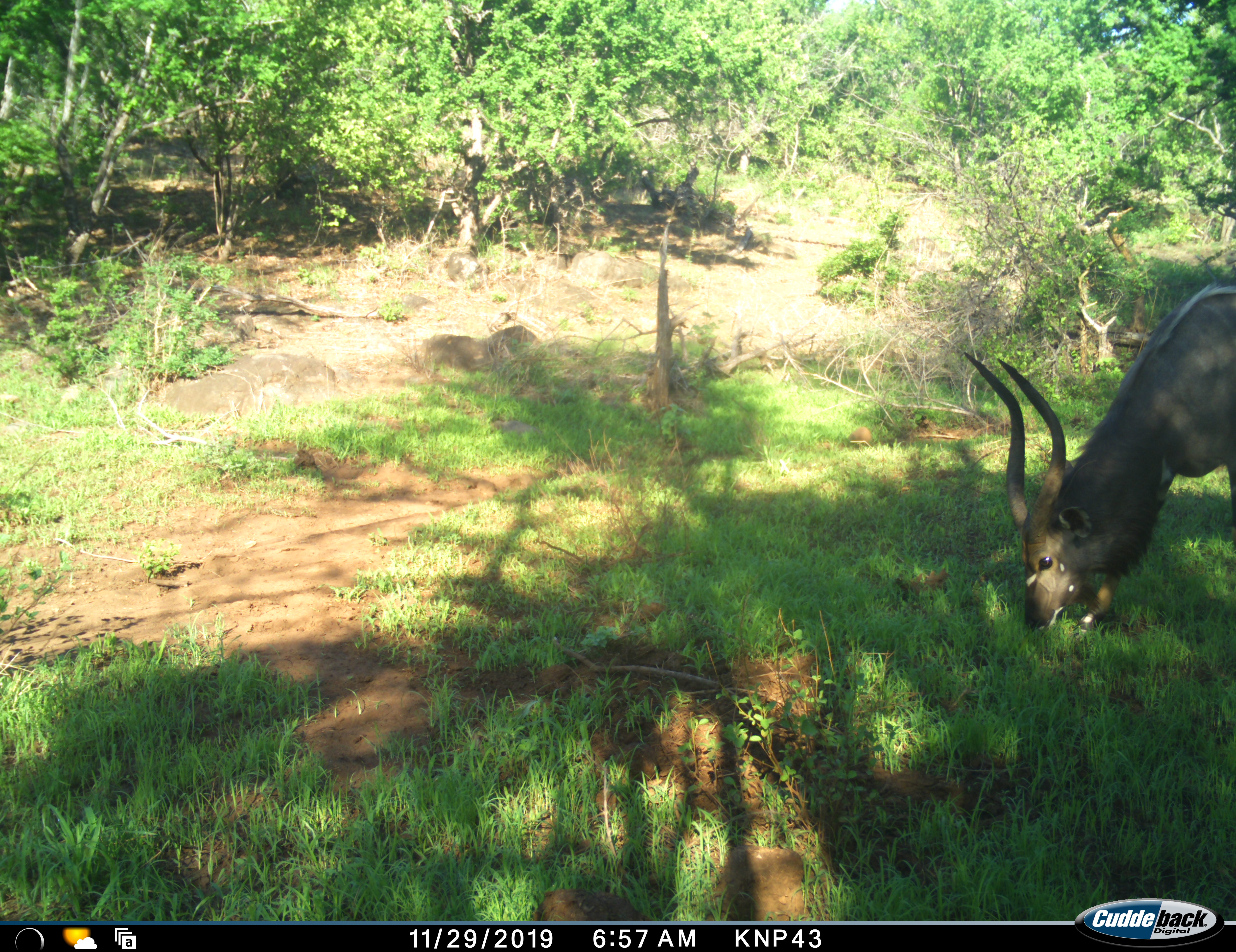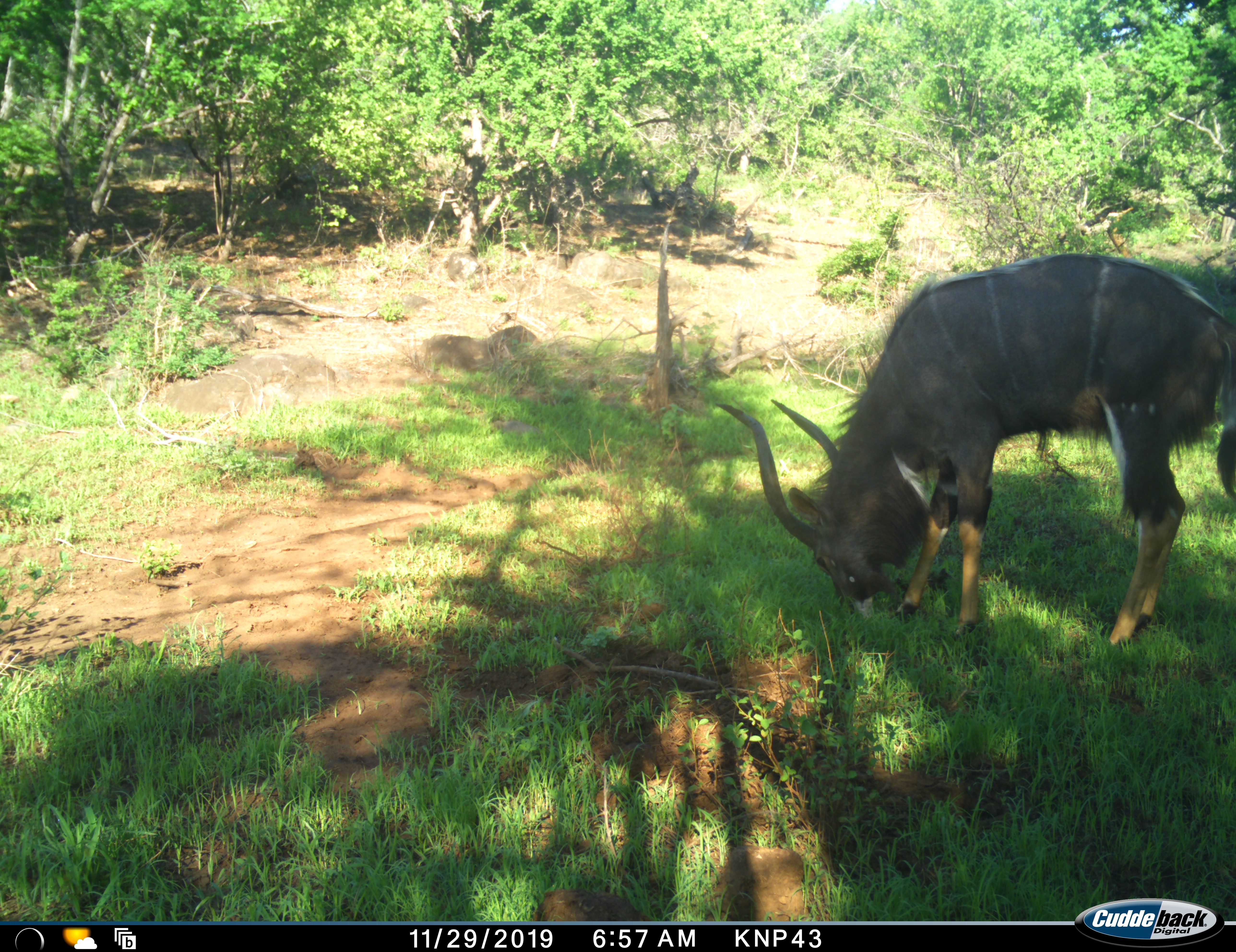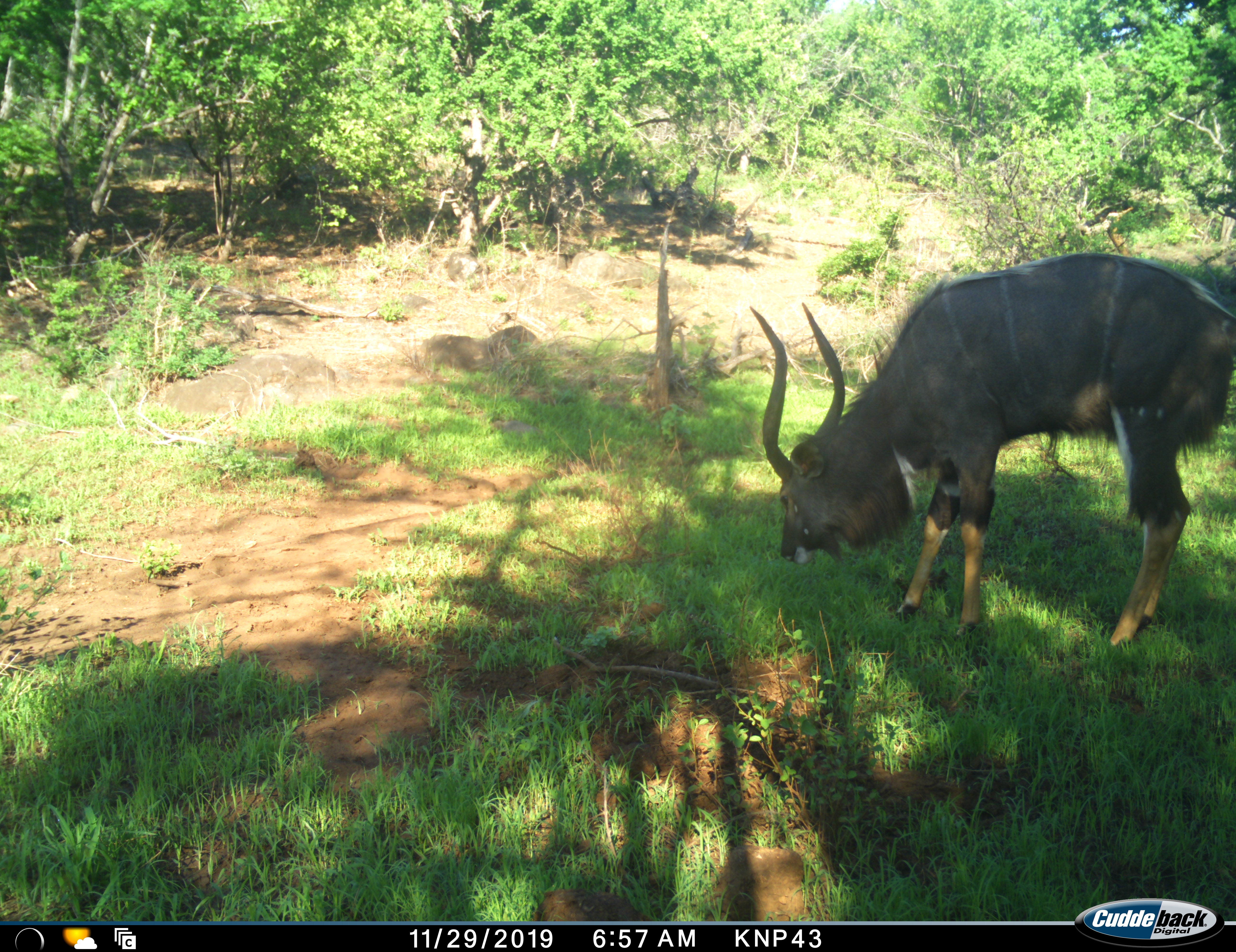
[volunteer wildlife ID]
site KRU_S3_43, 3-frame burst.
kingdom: Animalia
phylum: Chordata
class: Mammalia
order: Artiodactyla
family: Bovidae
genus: Tragelaphus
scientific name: Tragelaphus angasii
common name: nyala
Nyala (Tragelaphus angasii), count 1. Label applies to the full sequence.